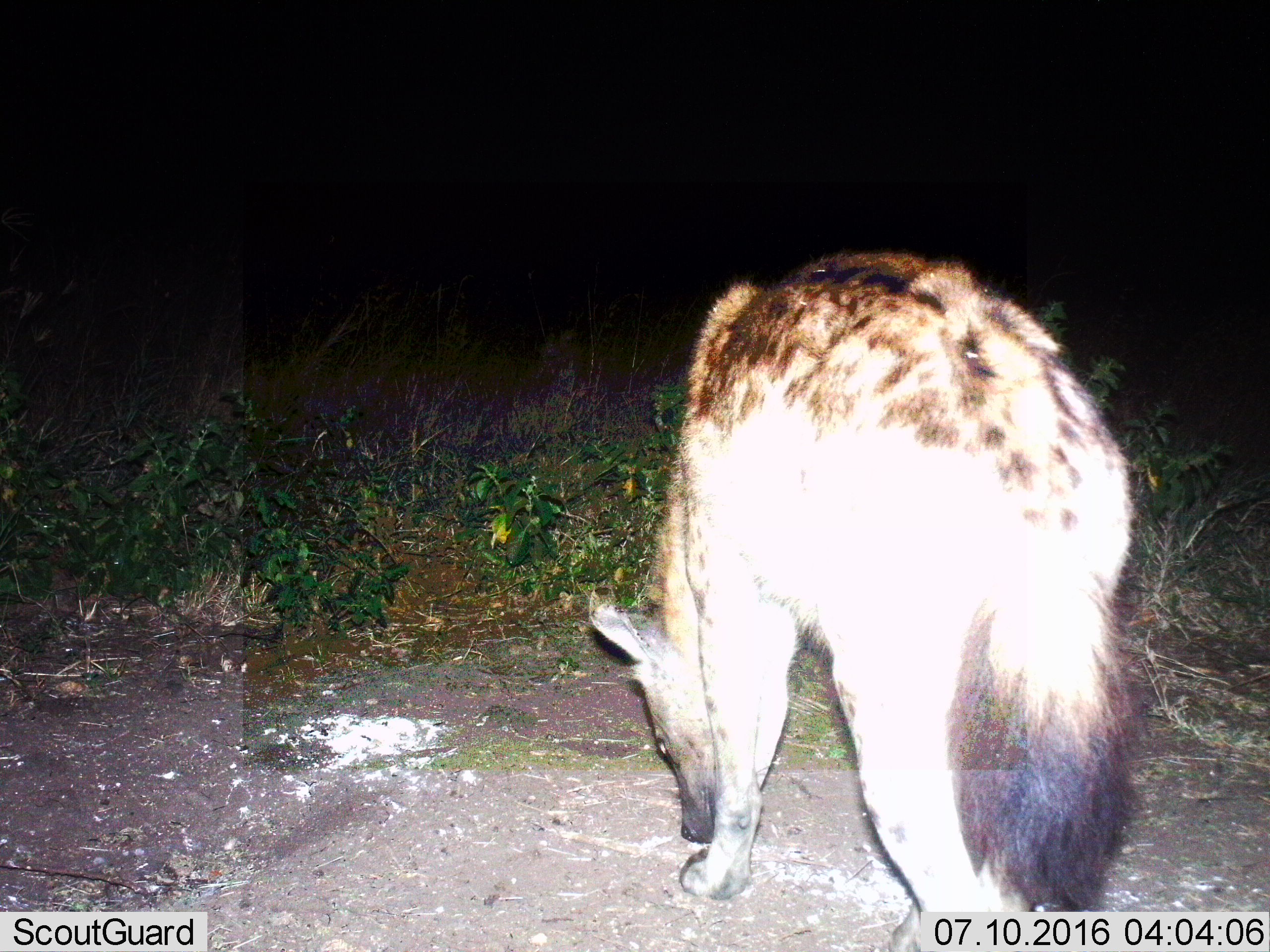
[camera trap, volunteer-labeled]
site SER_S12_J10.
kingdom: Animalia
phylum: Chordata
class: Mammalia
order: Carnivora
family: Hyaenidae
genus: Crocuta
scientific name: Crocuta crocuta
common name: spotted hyena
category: hyenaspotted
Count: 1.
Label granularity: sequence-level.